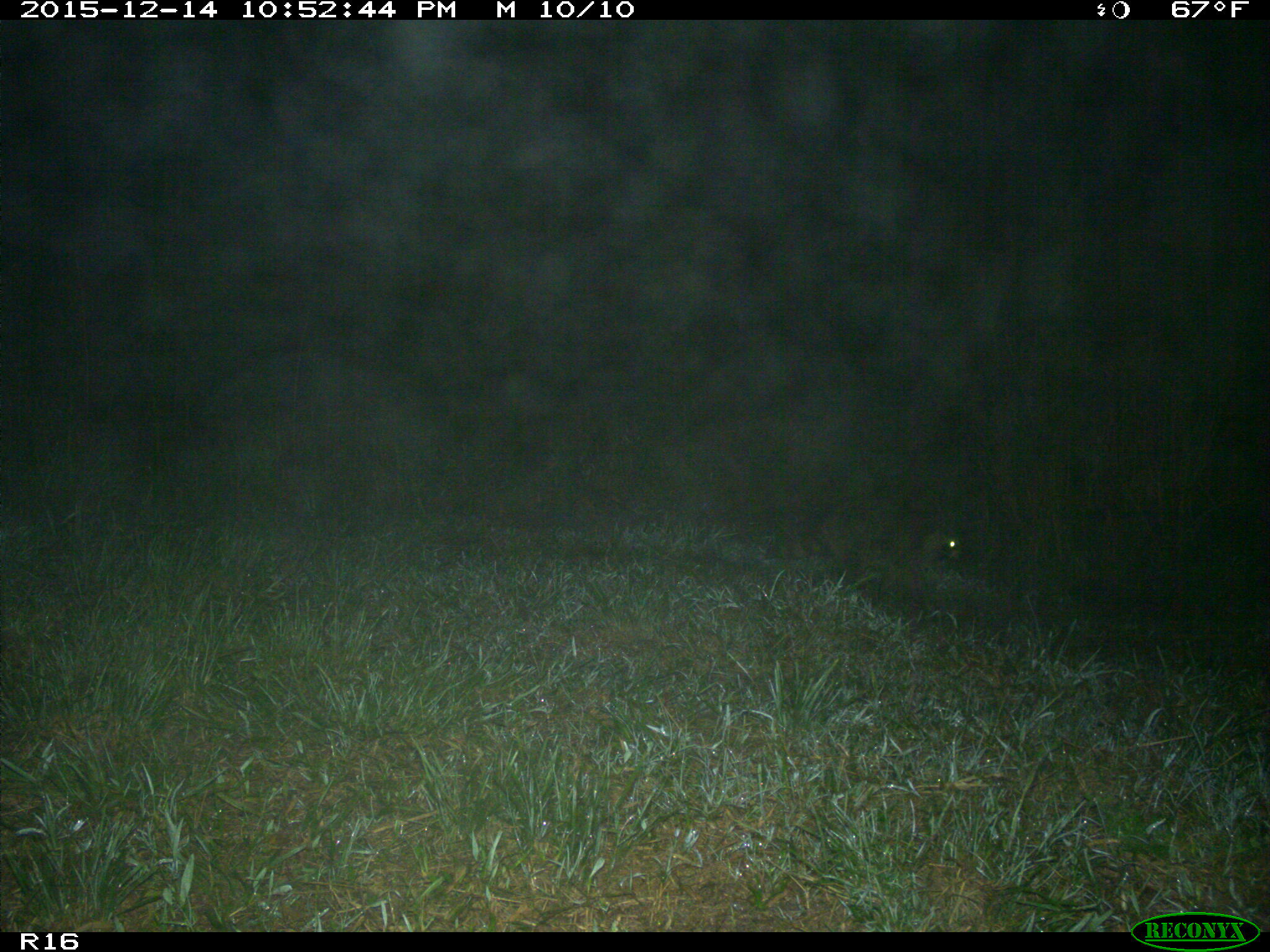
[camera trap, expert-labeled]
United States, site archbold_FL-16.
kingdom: Animalia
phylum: Chordata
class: Mammalia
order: Carnivora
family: Procyonidae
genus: Procyon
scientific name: Procyon lotor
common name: common raccoon